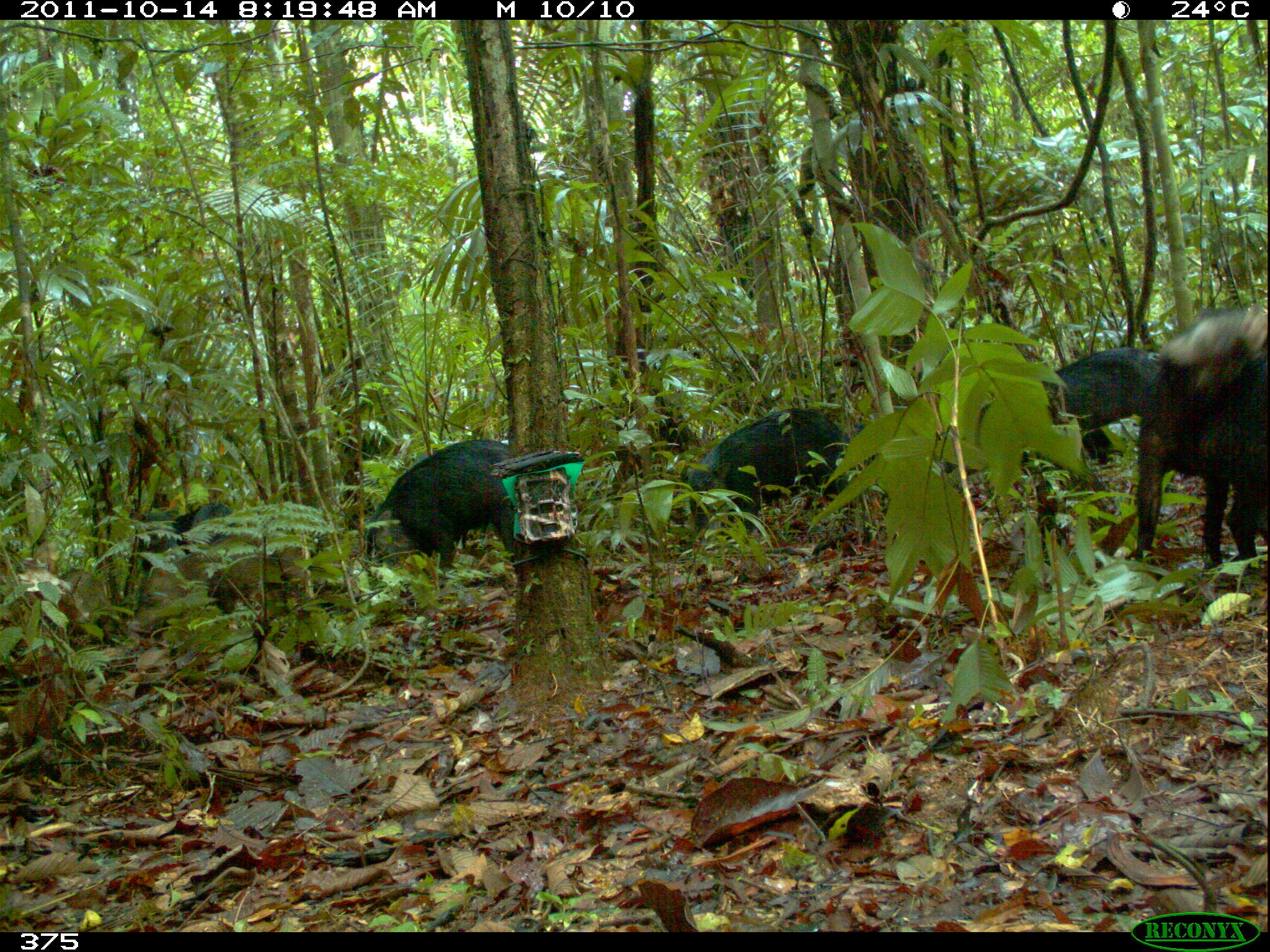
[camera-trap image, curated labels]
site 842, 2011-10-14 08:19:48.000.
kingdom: Animalia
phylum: Chordata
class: Mammalia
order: Artiodactyla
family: Tayassuidae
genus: Tayassu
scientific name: Tayassu pecari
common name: white-lipped peccary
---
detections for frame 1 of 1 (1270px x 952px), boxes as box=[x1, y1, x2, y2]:
tayassu pecari: box=[1129, 304, 1270, 566]; box=[938, 345, 1164, 472]; box=[363, 438, 518, 592]; box=[679, 408, 853, 540]; box=[135, 500, 235, 578]